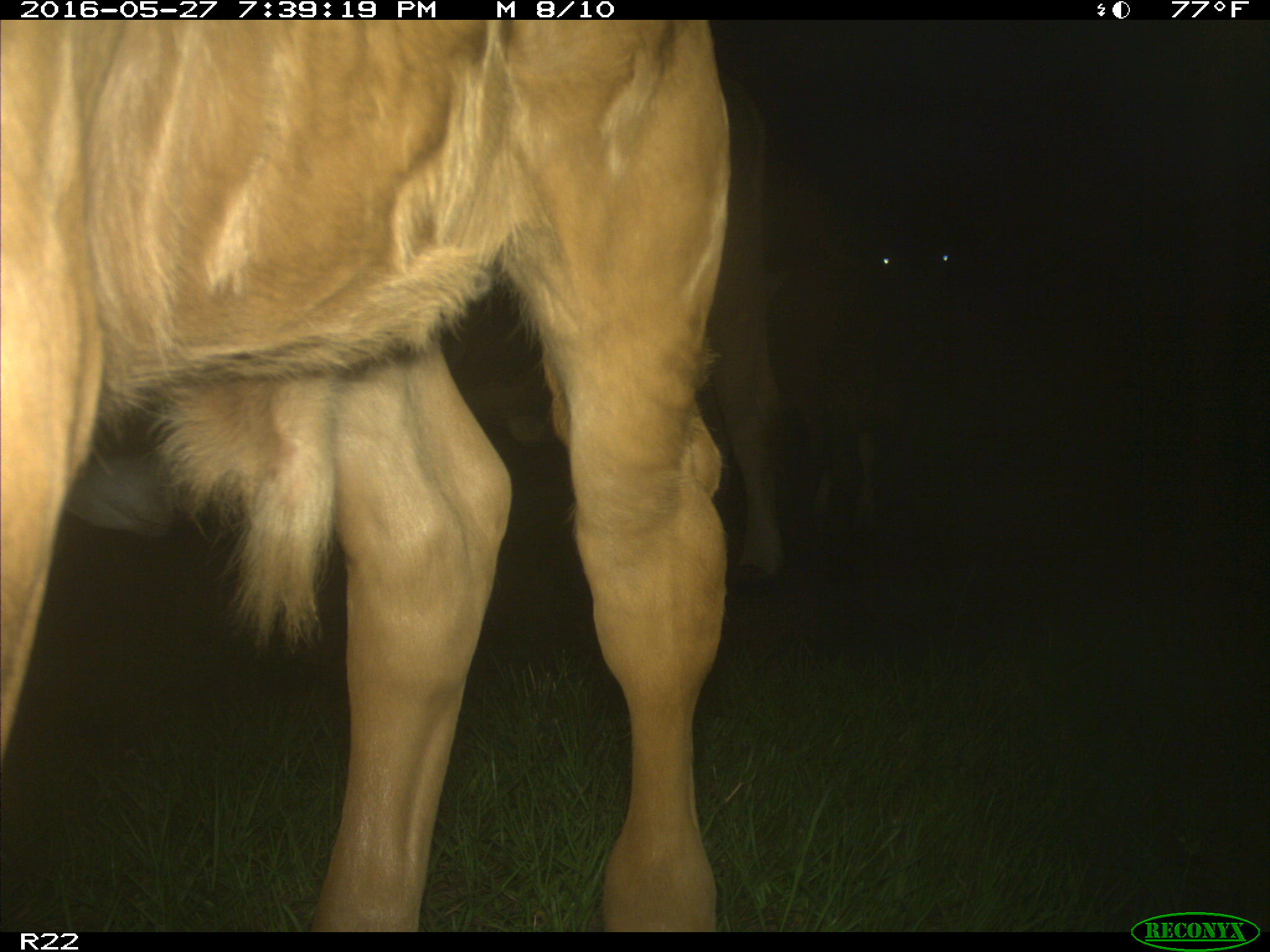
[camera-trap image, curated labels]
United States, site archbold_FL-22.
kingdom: Animalia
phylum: Chordata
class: Mammalia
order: Artiodactyla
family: Bovidae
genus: Bos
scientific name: Bos taurus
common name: domestic cow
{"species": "Bos taurus (domestic cow)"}